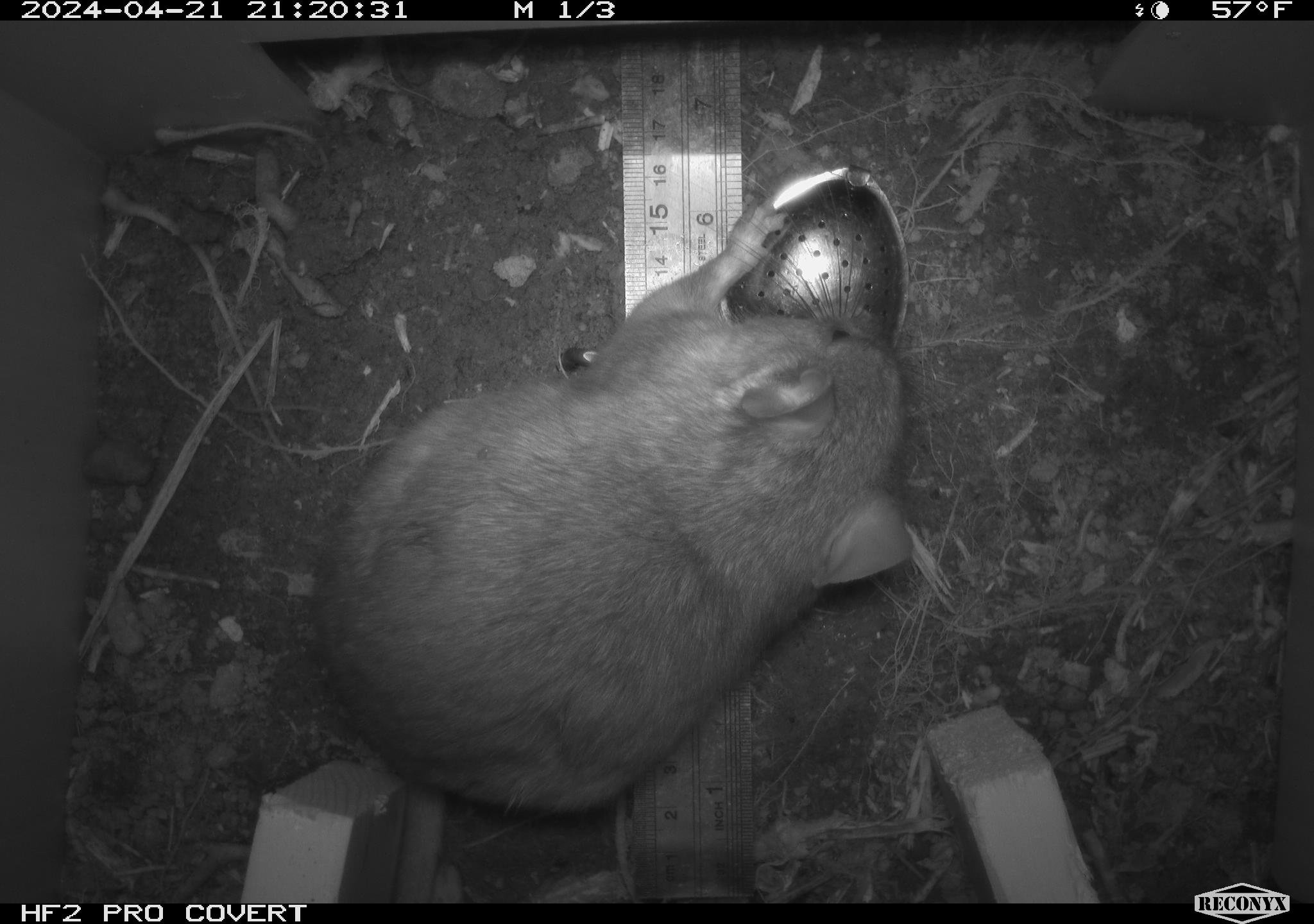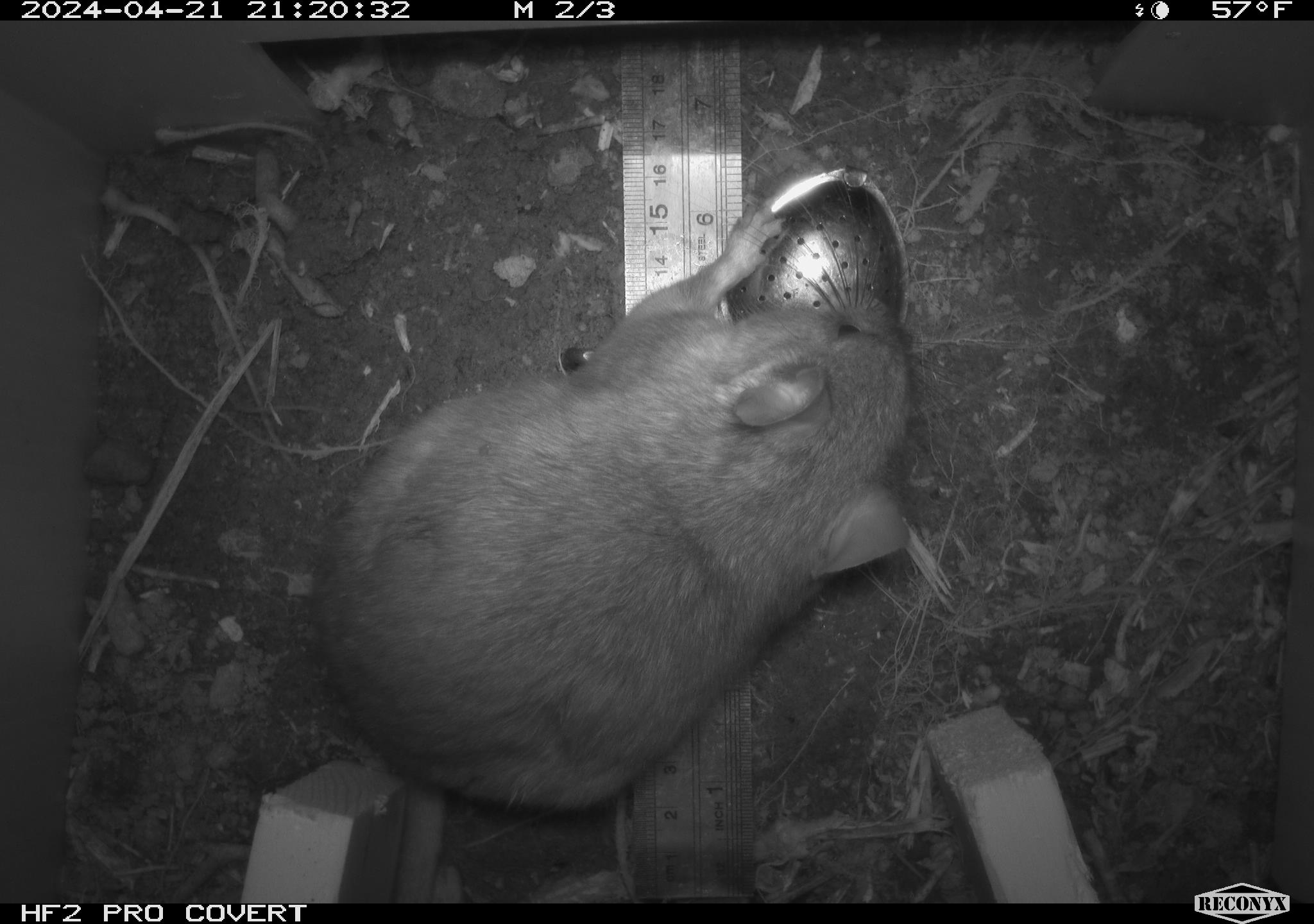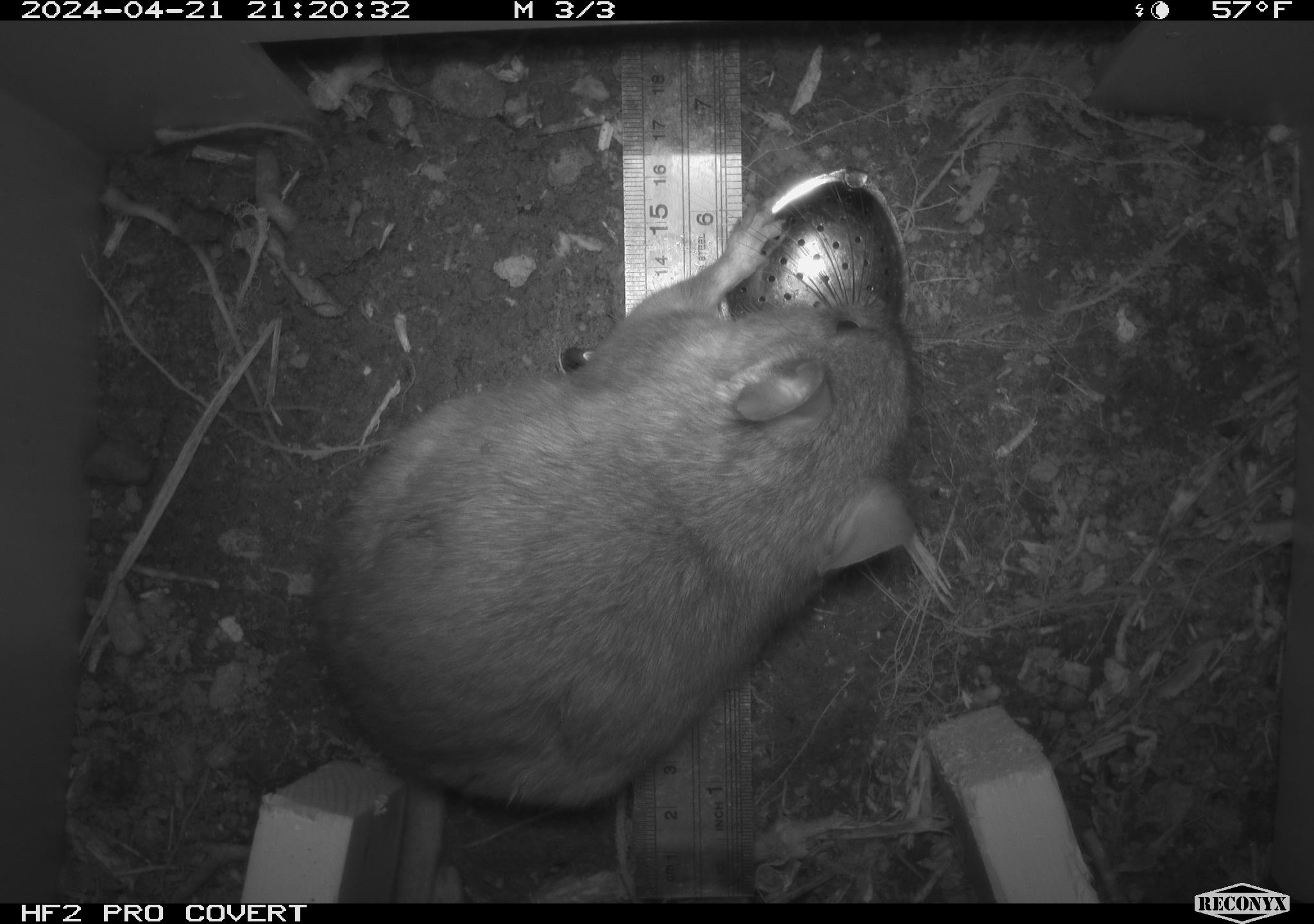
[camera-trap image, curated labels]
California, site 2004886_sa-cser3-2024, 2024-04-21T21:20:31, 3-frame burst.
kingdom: Animalia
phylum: Chordata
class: Mammalia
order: Rodentia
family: Muridae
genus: Rattus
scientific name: Rattus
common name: rat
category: rattus species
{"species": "rattus species (rat) (Rattus)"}